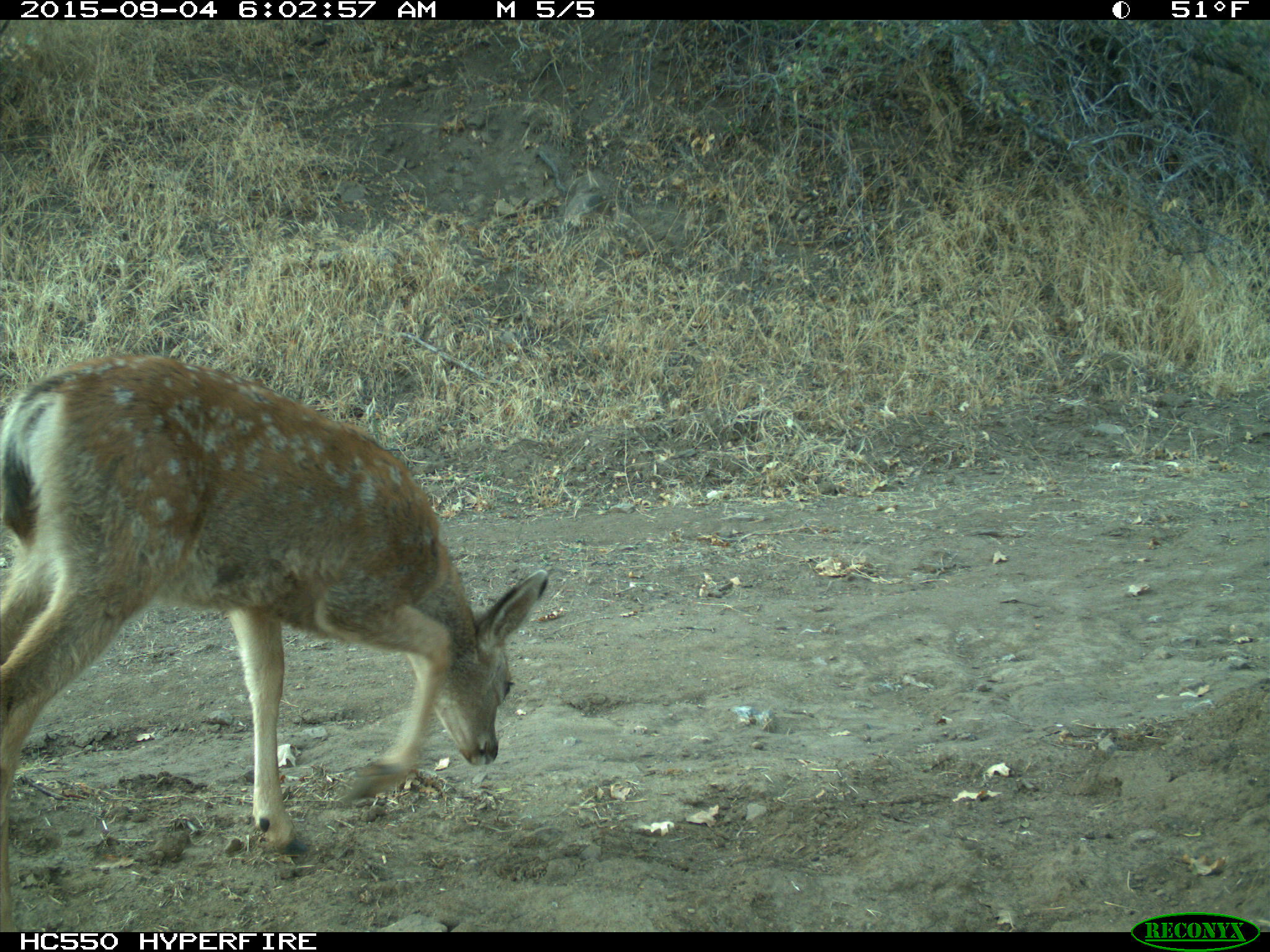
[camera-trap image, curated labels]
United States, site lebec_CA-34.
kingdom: Animalia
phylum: Chordata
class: Mammalia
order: Artiodactyla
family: Cervidae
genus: Odocoileus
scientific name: Odocoileus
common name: deer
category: unidentified deer